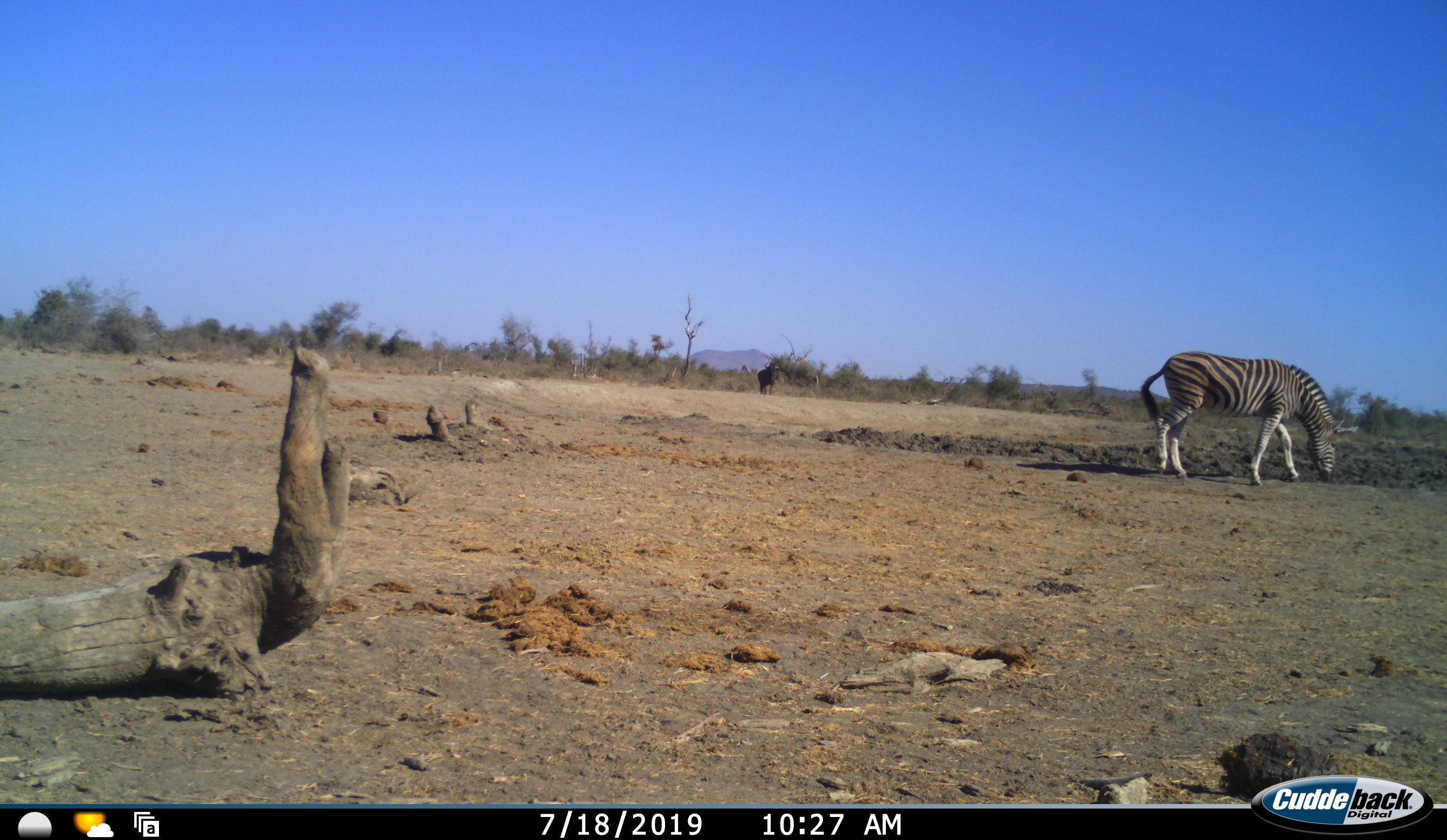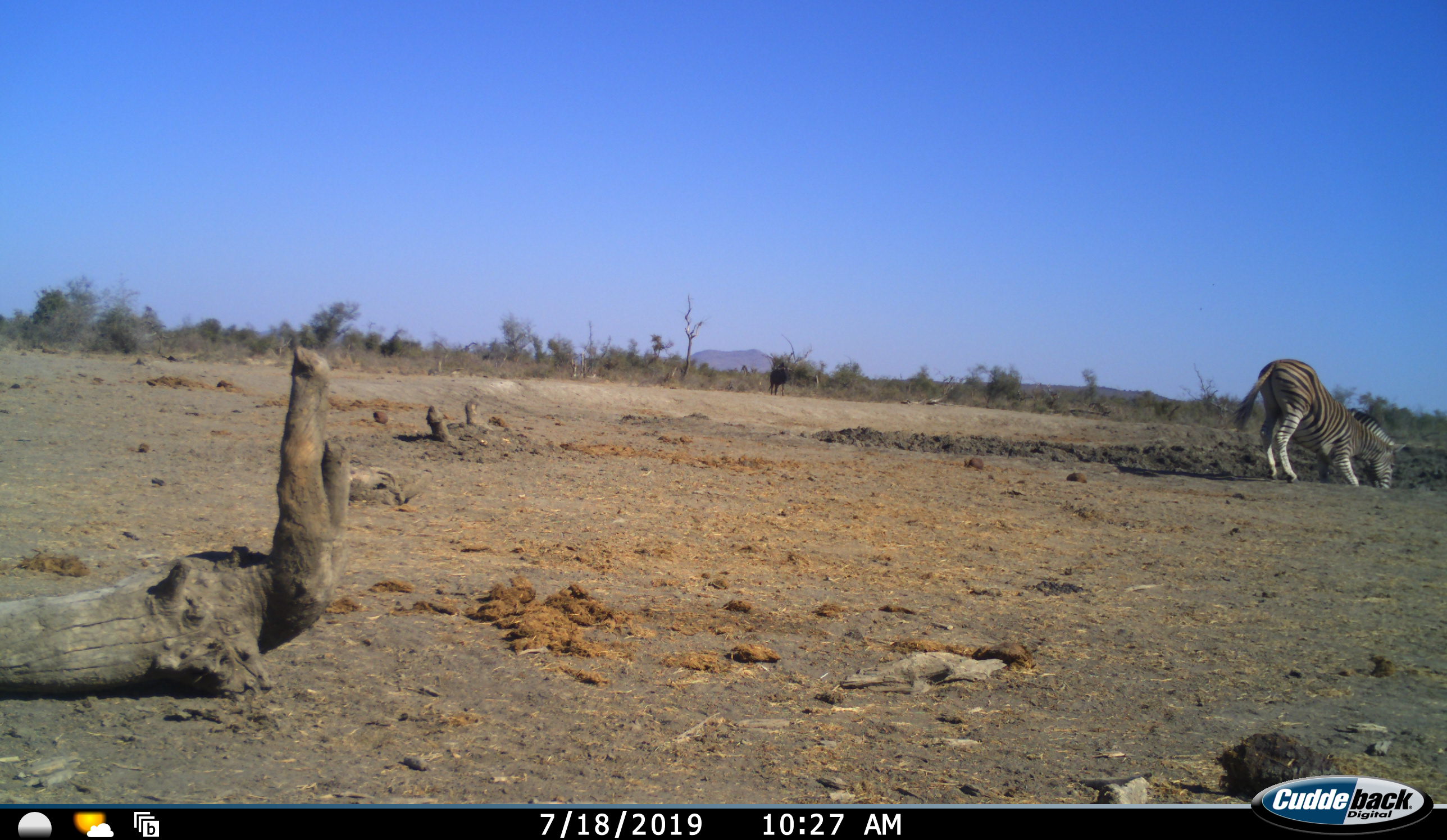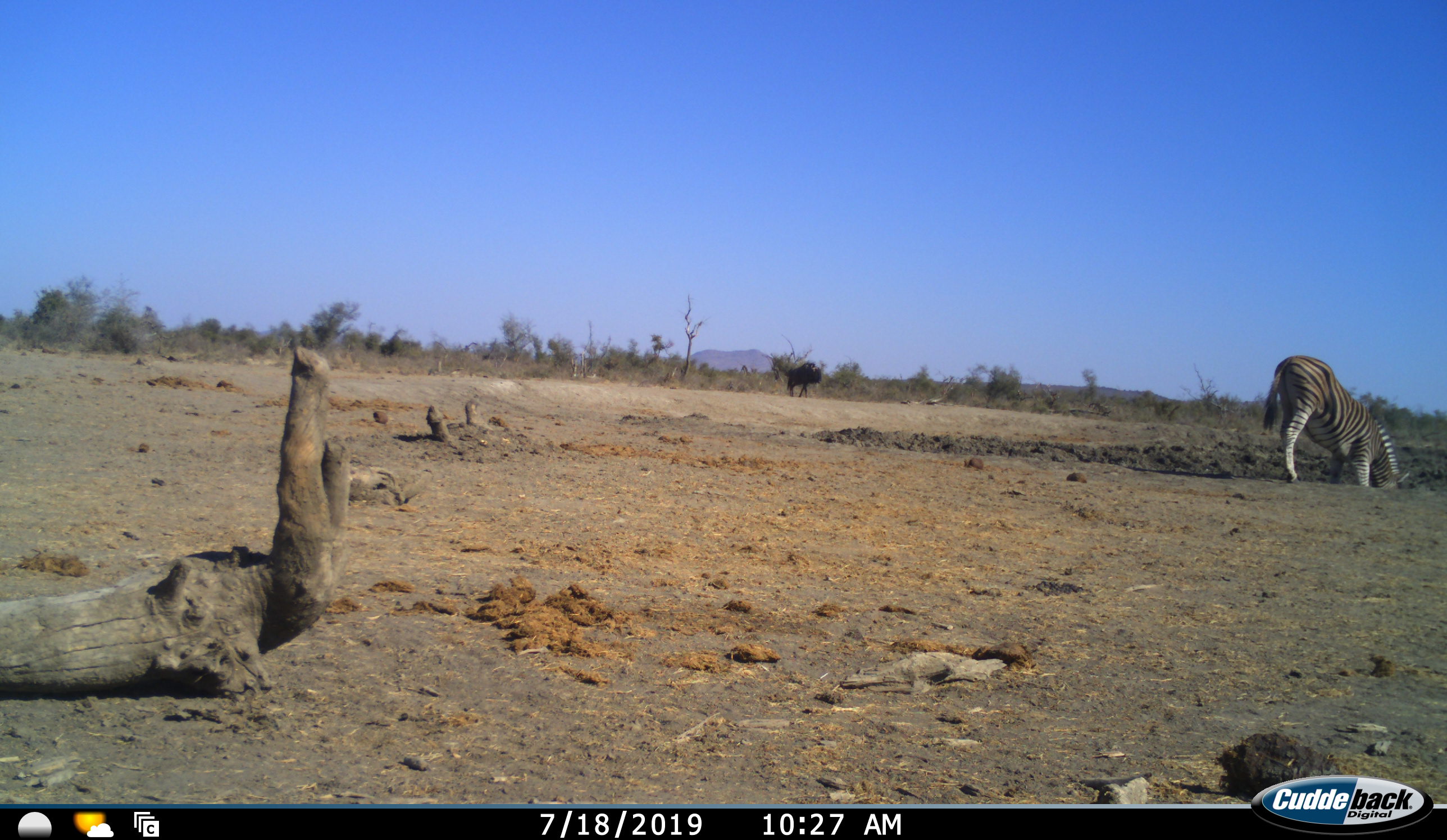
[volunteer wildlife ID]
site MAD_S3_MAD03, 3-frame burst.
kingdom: Animalia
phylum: Chordata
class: Mammalia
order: Artiodactyla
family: Bovidae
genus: Connochaetes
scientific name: Connochaetes taurinus taurinus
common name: blue wildebeest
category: wildebeestblue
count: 1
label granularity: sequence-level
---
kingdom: Animalia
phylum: Chordata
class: Mammalia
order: Perissodactyla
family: Equidae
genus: Equus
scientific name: Equus quagga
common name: plains zebra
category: zebraplains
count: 1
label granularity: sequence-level